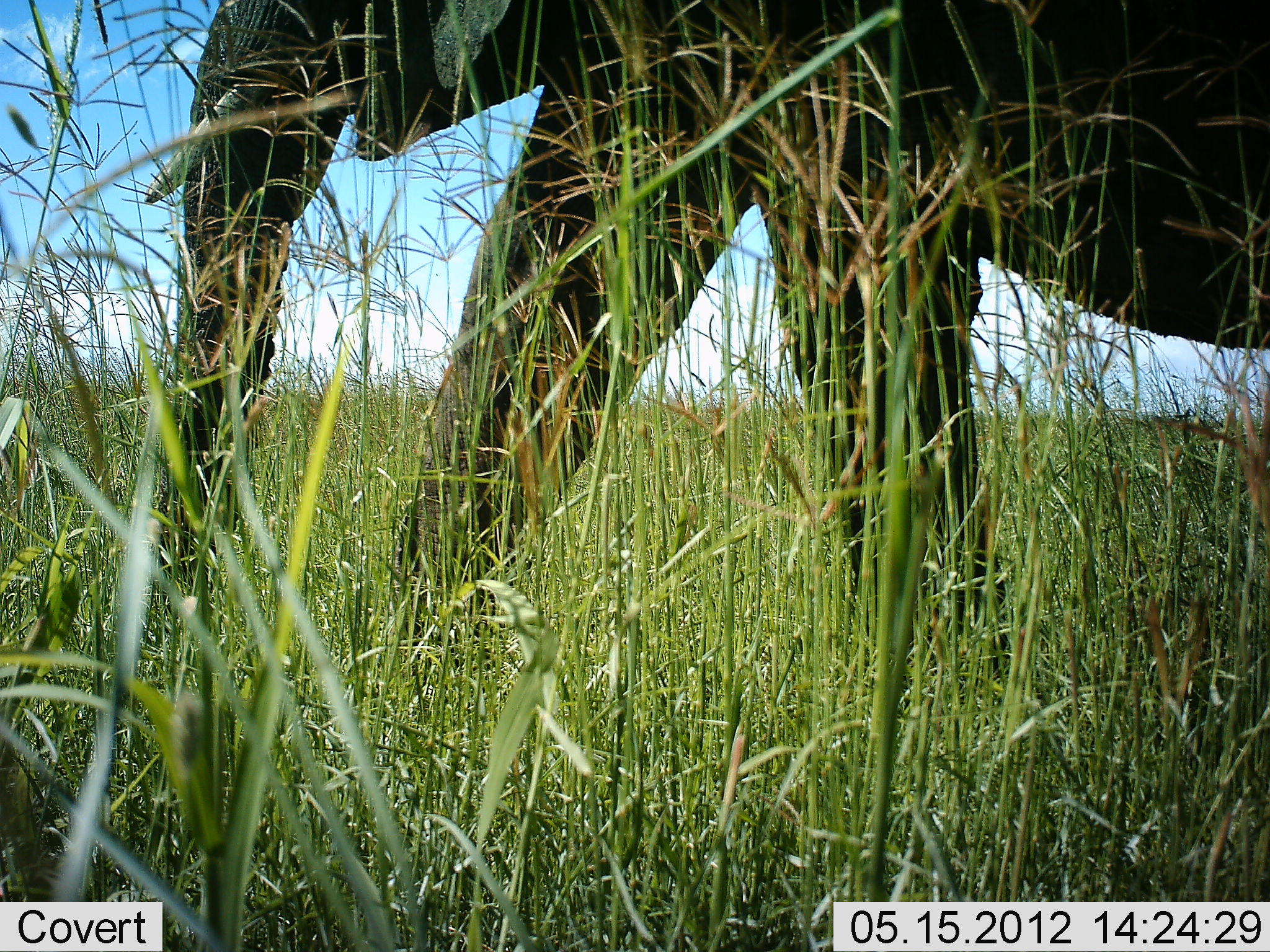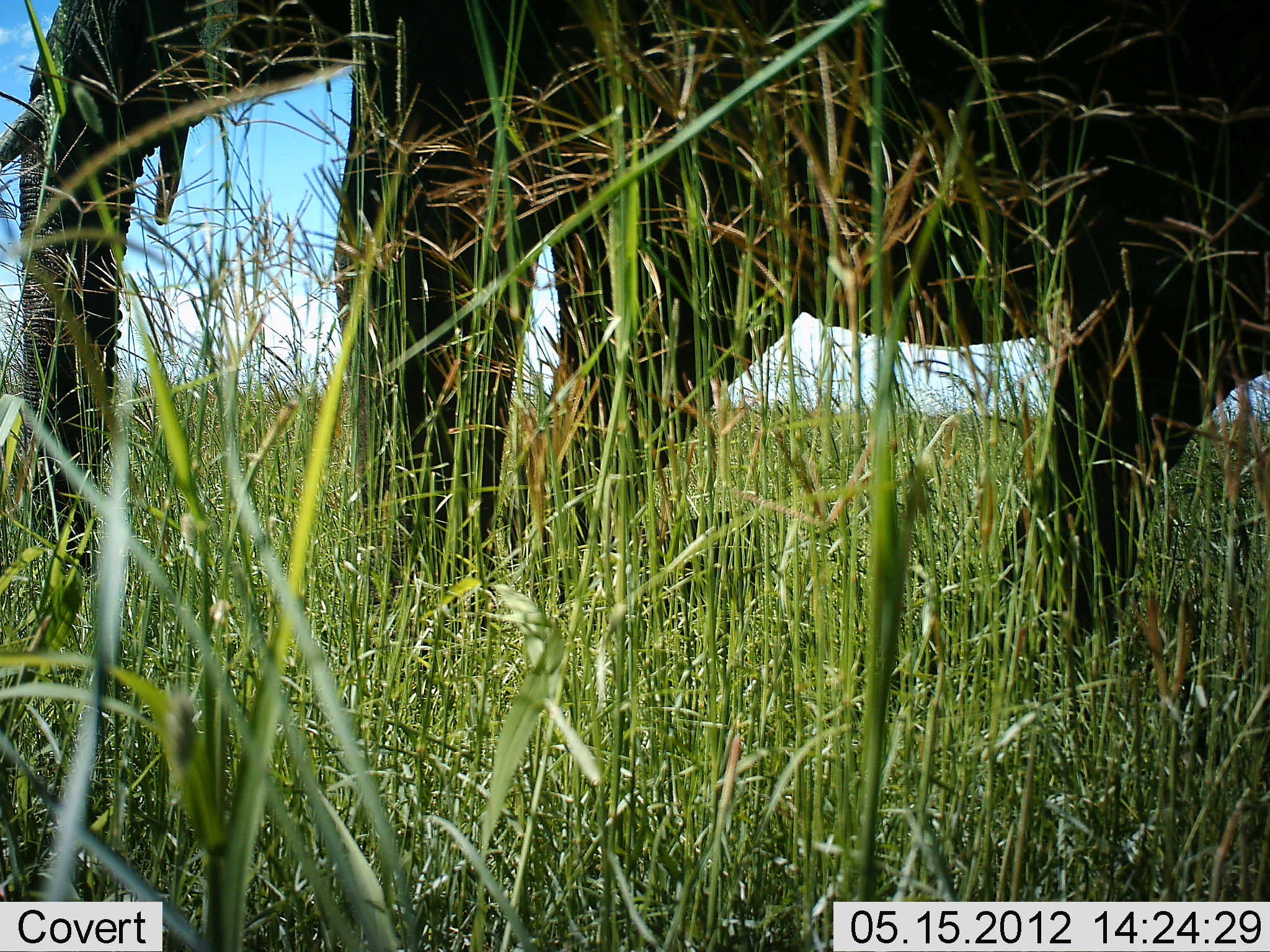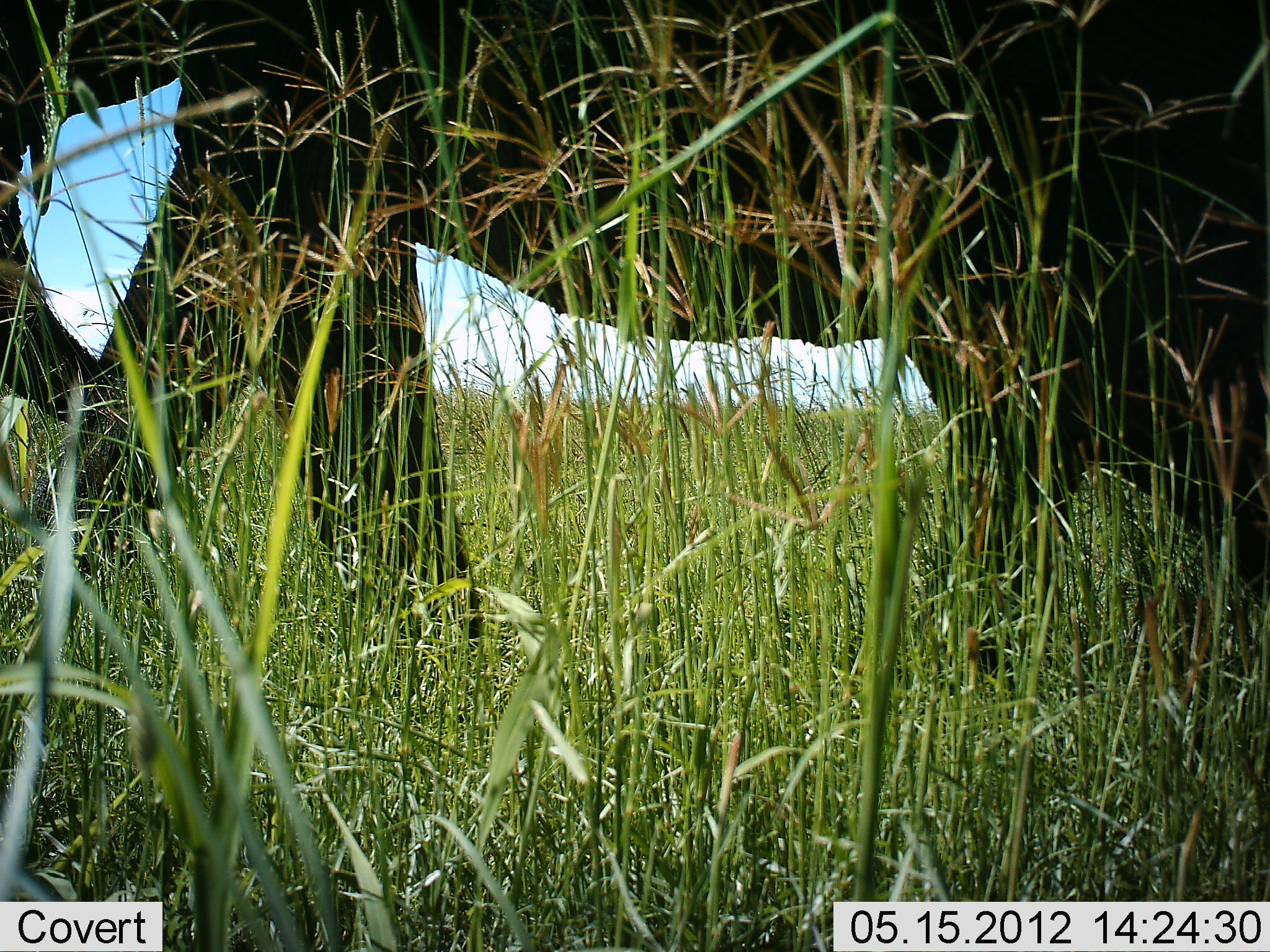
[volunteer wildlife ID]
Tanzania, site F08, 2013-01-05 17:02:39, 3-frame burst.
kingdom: Animalia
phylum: Chordata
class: Mammalia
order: Proboscidea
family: Elephantidae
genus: Loxodonta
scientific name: Loxodonta africana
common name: african bush elephant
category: elephant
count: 1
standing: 5%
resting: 0%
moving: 100%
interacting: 0%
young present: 0%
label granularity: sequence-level